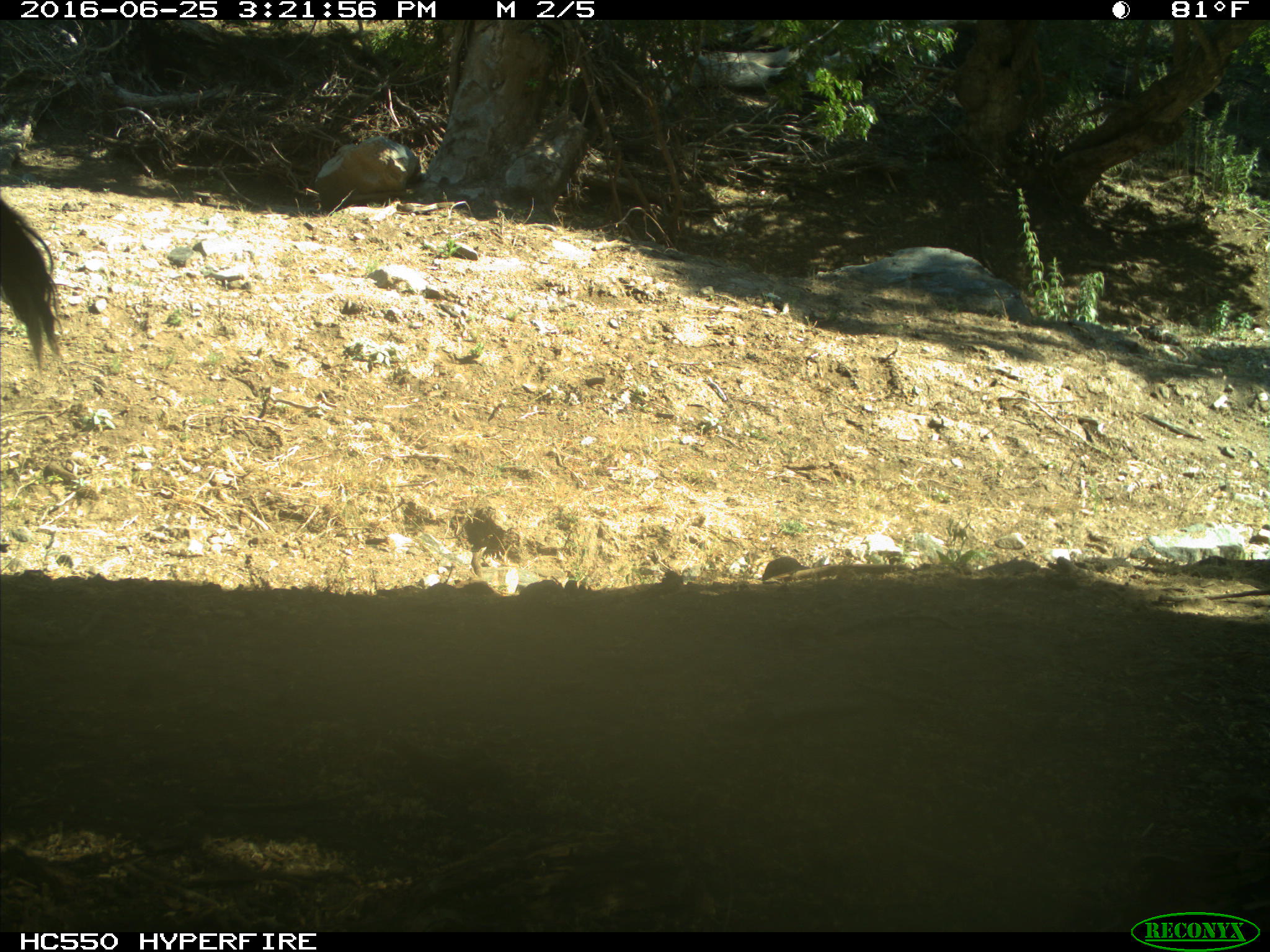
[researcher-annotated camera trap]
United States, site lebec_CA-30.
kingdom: Animalia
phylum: Chordata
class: Mammalia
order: Artiodactyla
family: Bovidae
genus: Bos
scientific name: Bos taurus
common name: domestic cow